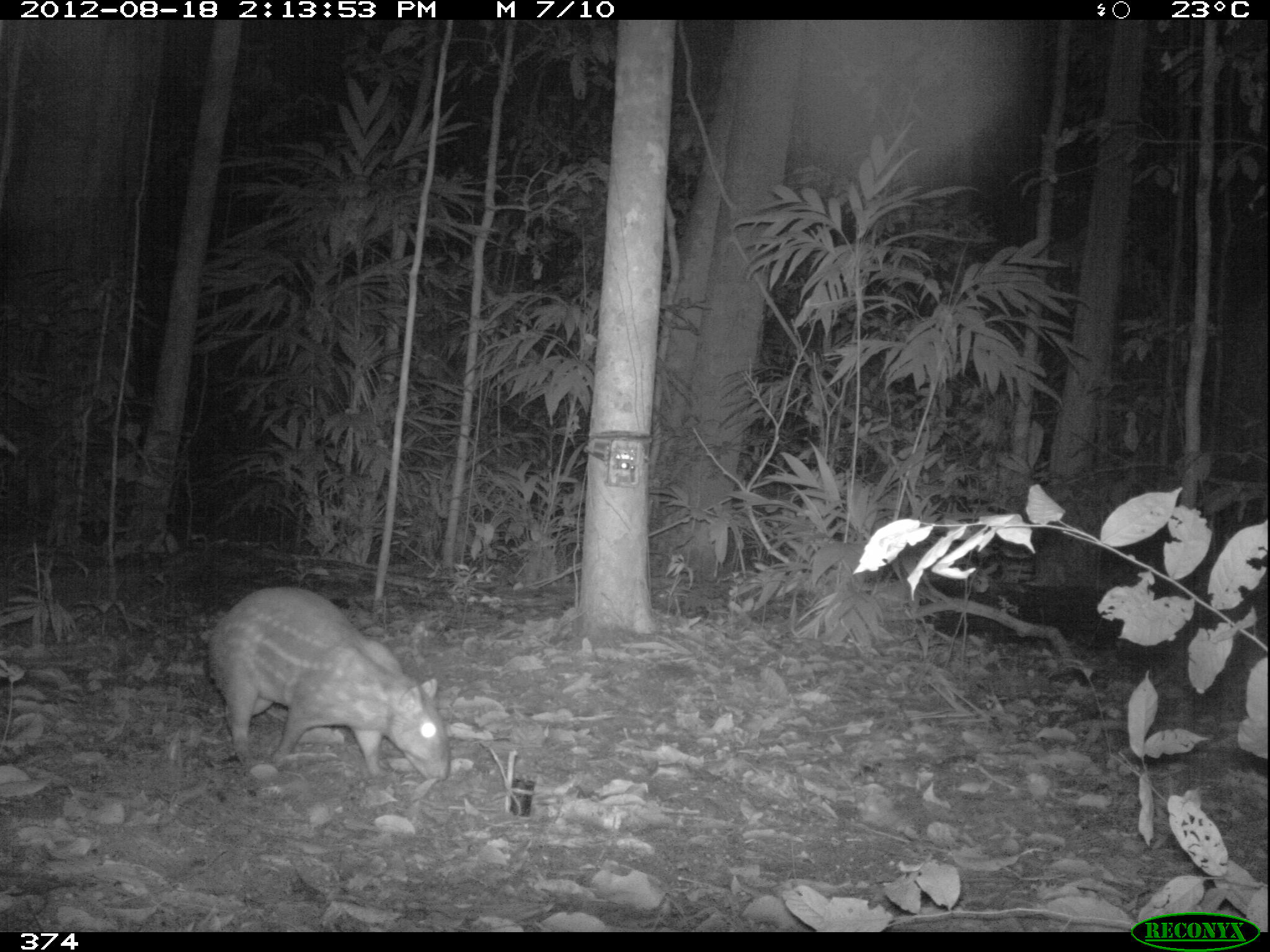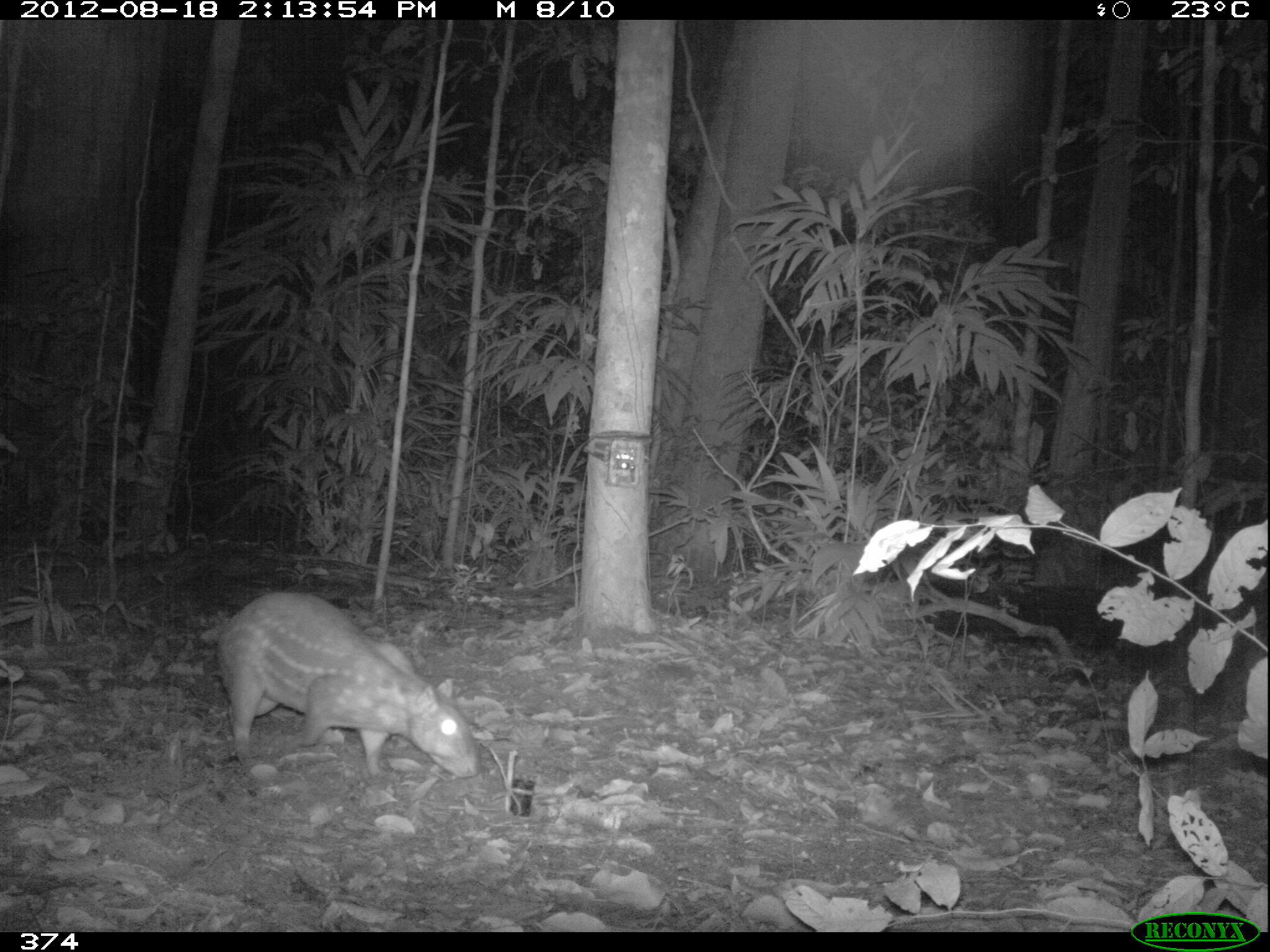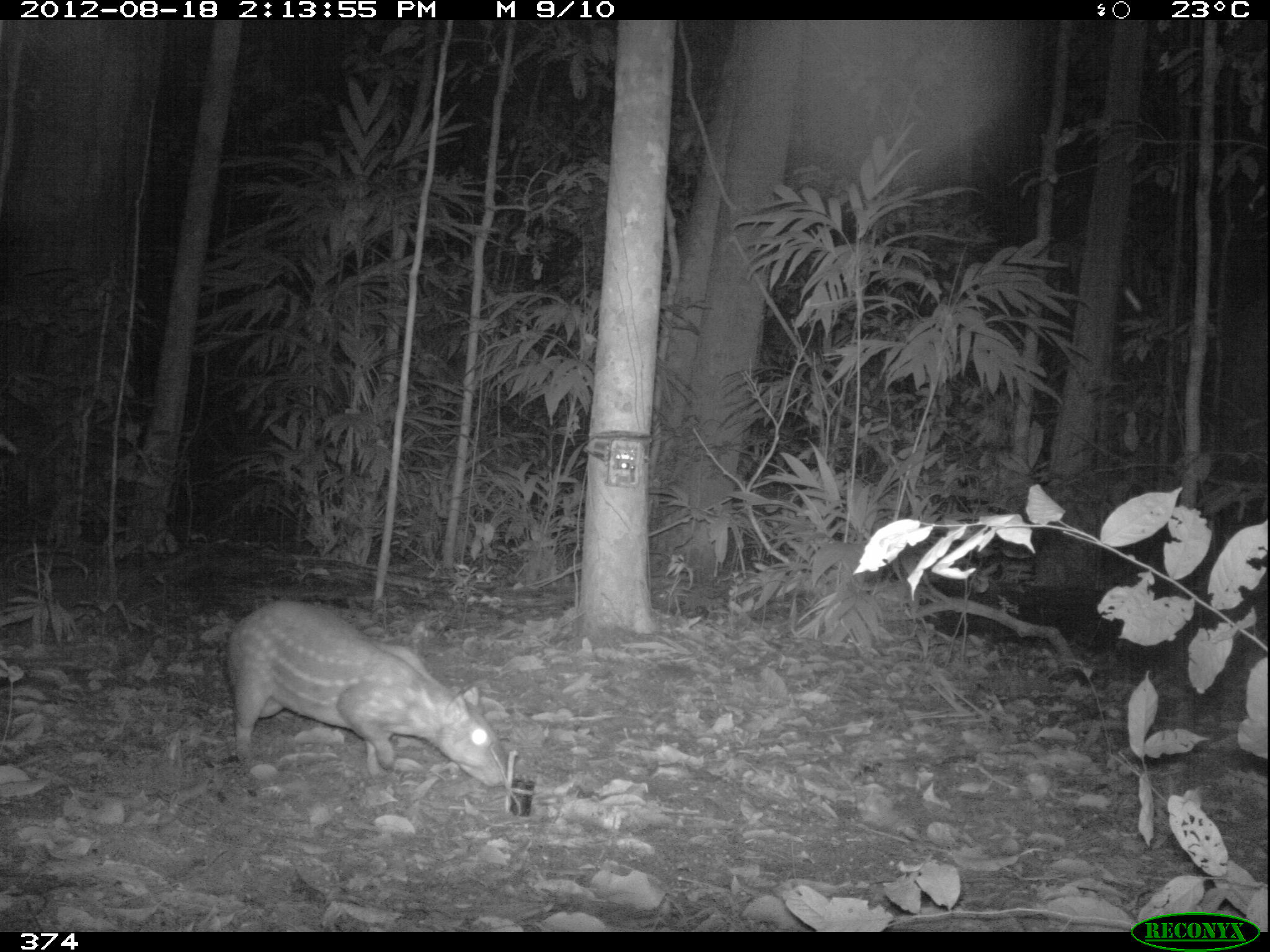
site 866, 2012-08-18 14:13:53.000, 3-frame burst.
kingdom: Animalia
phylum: Chordata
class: Mammalia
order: Rodentia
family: Cuniculidae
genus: Cuniculus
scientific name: Cuniculus paca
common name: spotted paca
Cuniculus paca (spotted paca).